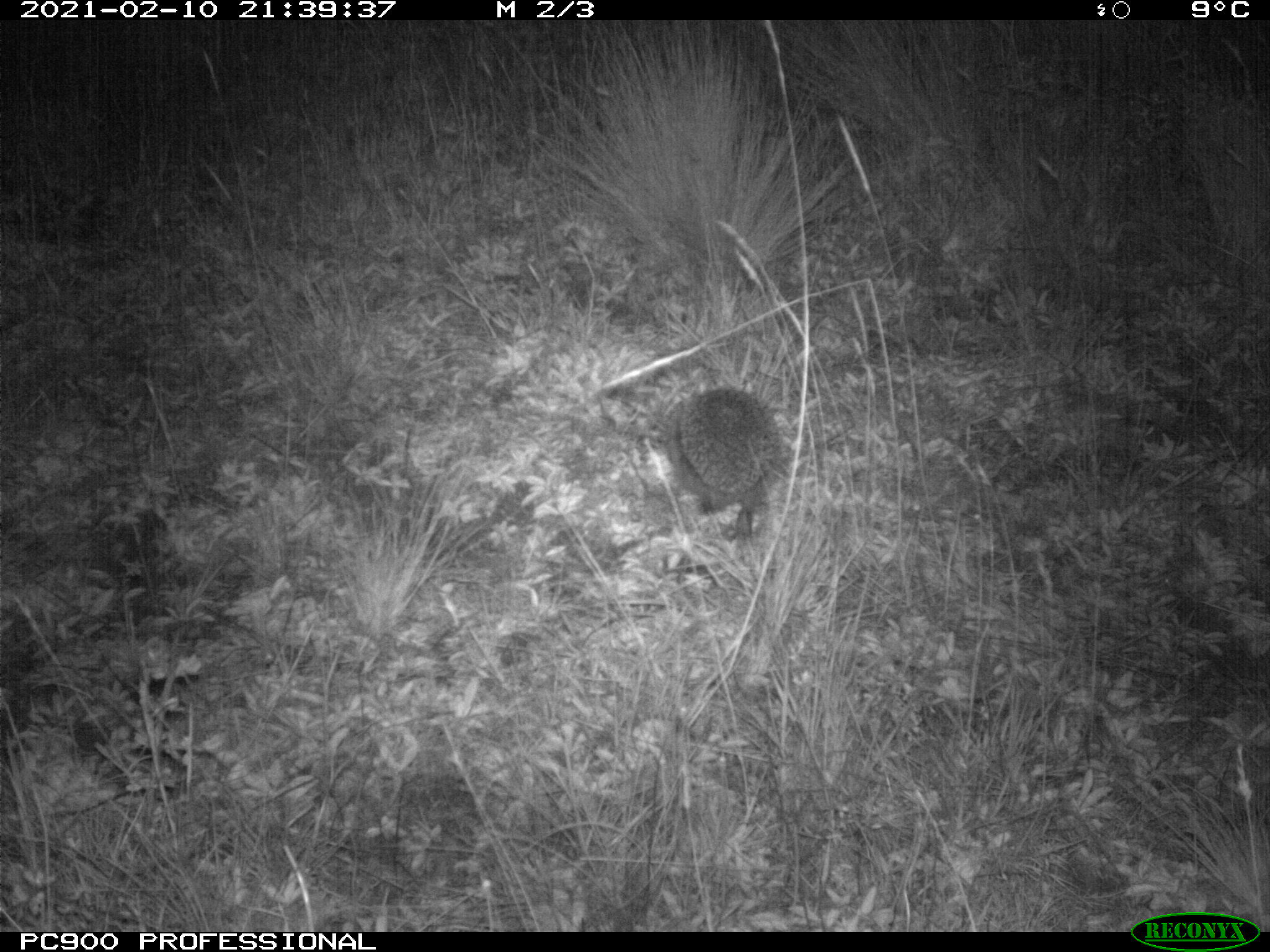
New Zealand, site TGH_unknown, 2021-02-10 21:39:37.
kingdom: Animalia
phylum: Chordata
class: Mammalia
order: Eulipotyphla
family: Erinaceidae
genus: Erinaceus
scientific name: Erinaceus europaeus europaeus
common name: european hedgehog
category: hedgehog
Hedgehog (european hedgehog) (Erinaceus europaeus europaeus).